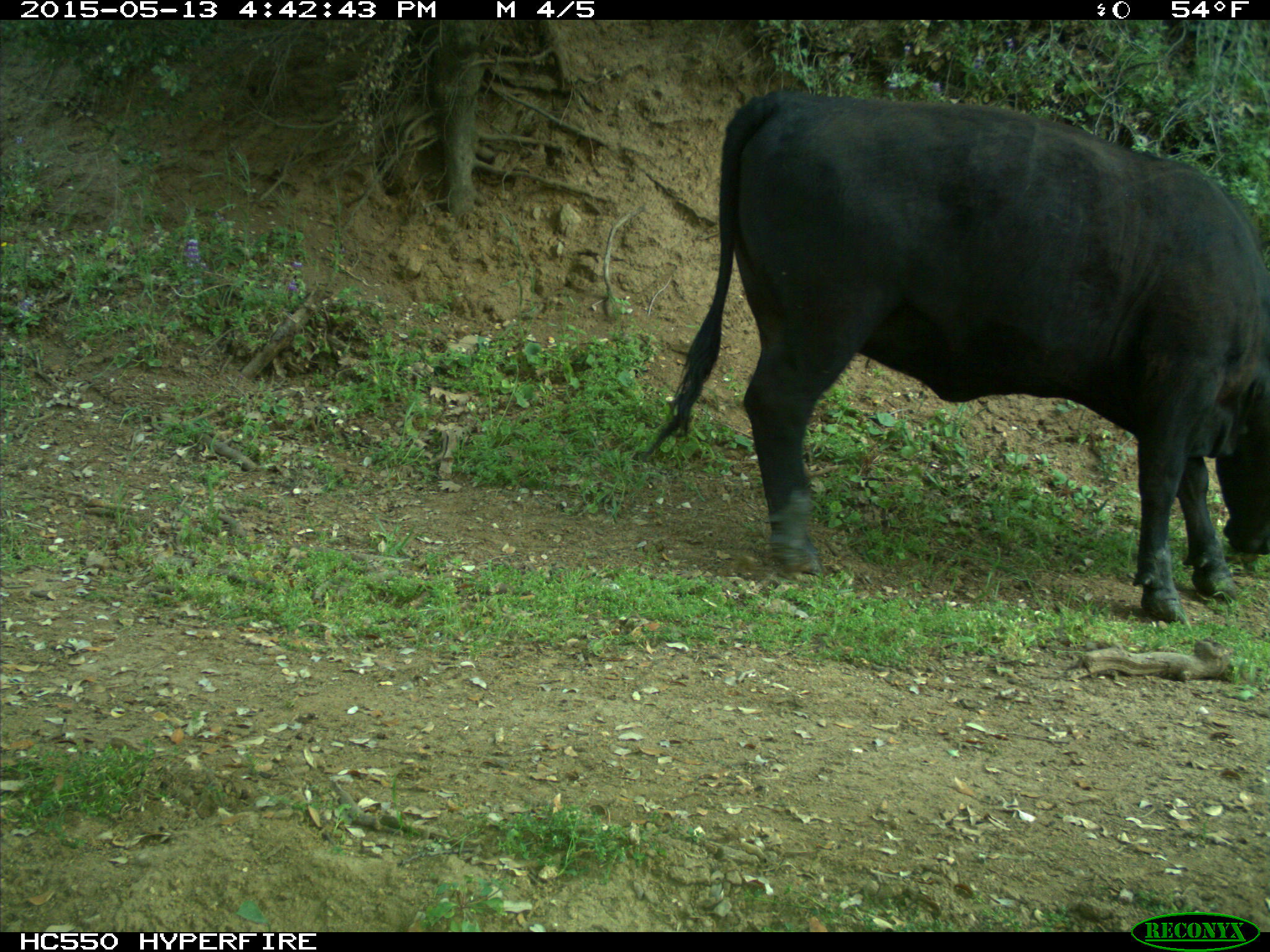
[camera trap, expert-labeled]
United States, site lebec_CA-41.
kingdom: Animalia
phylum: Chordata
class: Mammalia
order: Artiodactyla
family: Bovidae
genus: Bos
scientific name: Bos taurus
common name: domestic cow